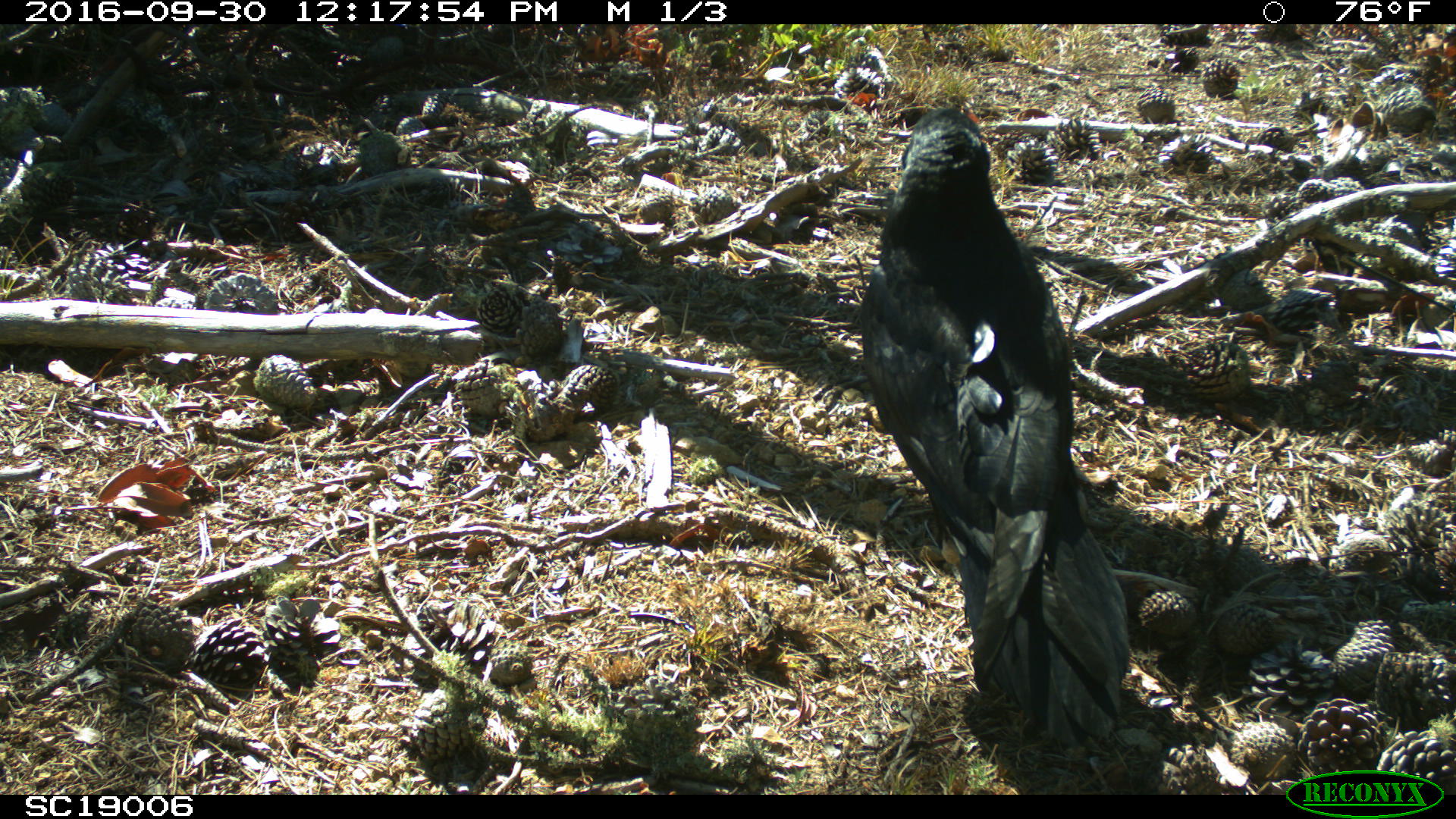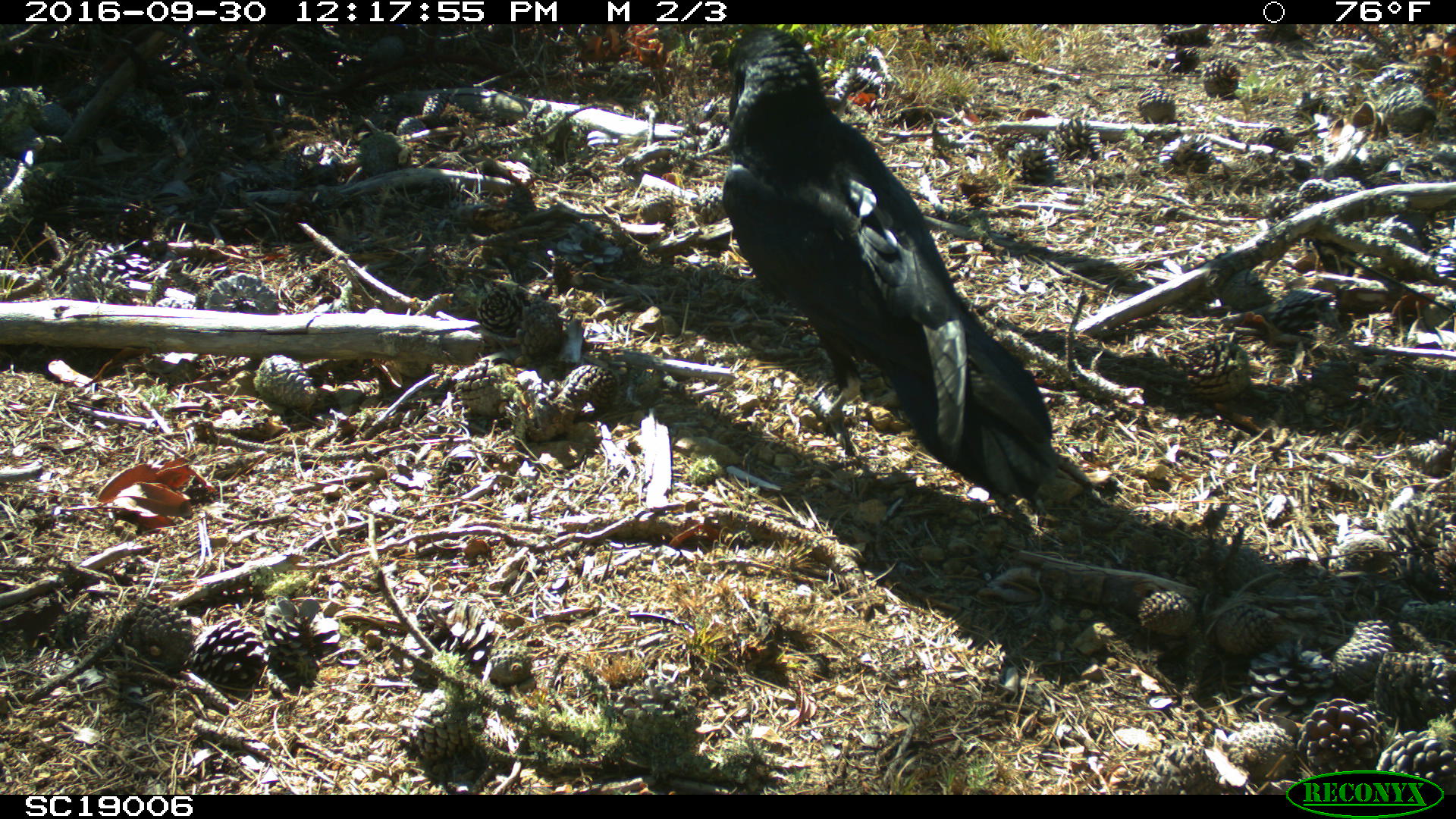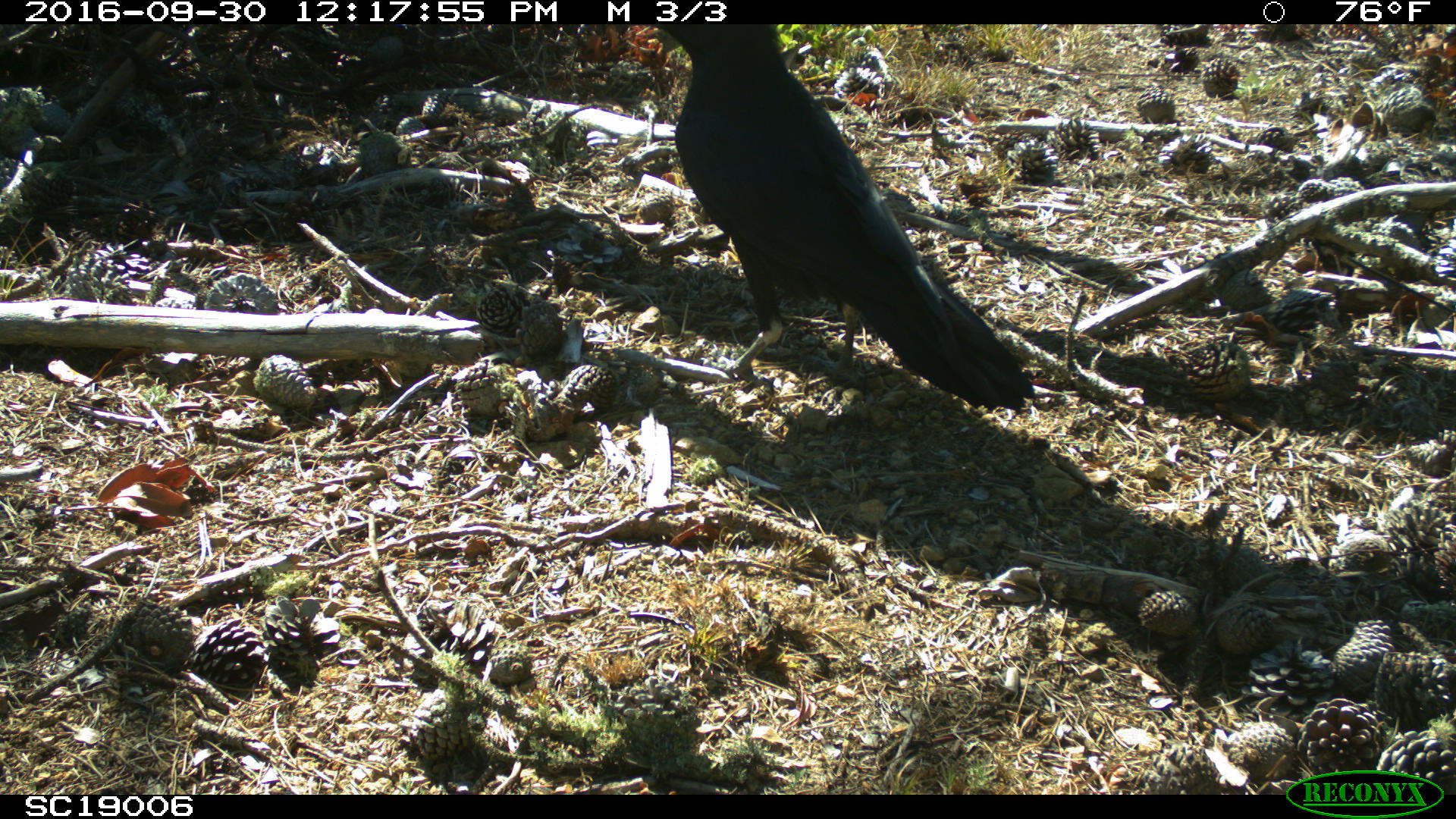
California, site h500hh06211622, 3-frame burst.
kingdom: Animalia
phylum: Chordata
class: Aves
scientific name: Aves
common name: bird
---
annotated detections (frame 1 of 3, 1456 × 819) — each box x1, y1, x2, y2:
bird: 858, 108, 1128, 747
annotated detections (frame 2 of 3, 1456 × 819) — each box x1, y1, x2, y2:
bird: 720, 27, 1061, 500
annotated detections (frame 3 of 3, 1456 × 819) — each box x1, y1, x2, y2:
bird: 645, 25, 1038, 412